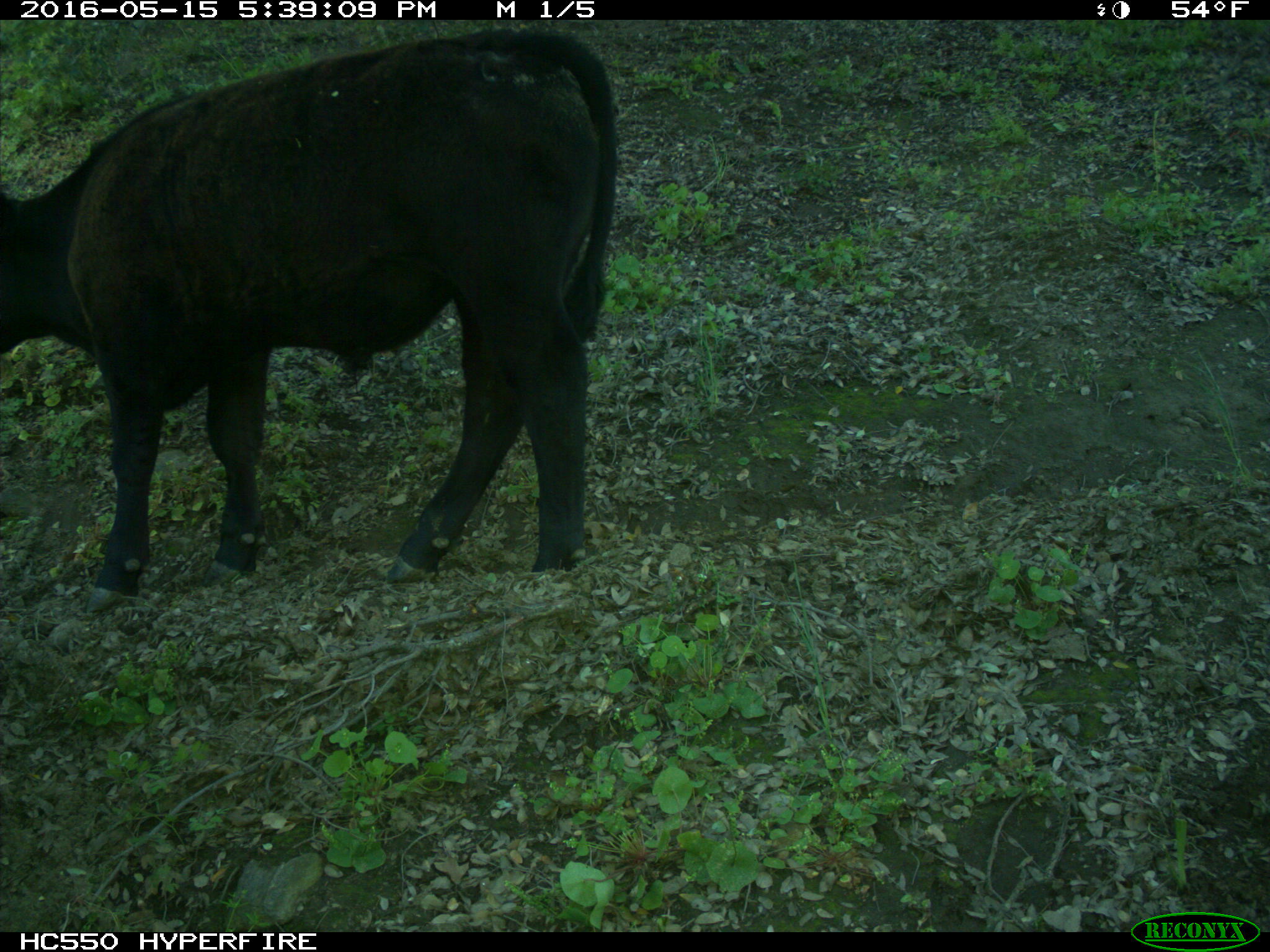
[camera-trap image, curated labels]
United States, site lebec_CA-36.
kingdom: Animalia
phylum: Chordata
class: Mammalia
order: Artiodactyla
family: Bovidae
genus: Bos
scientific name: Bos taurus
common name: domestic cow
Bos taurus (domestic cow).